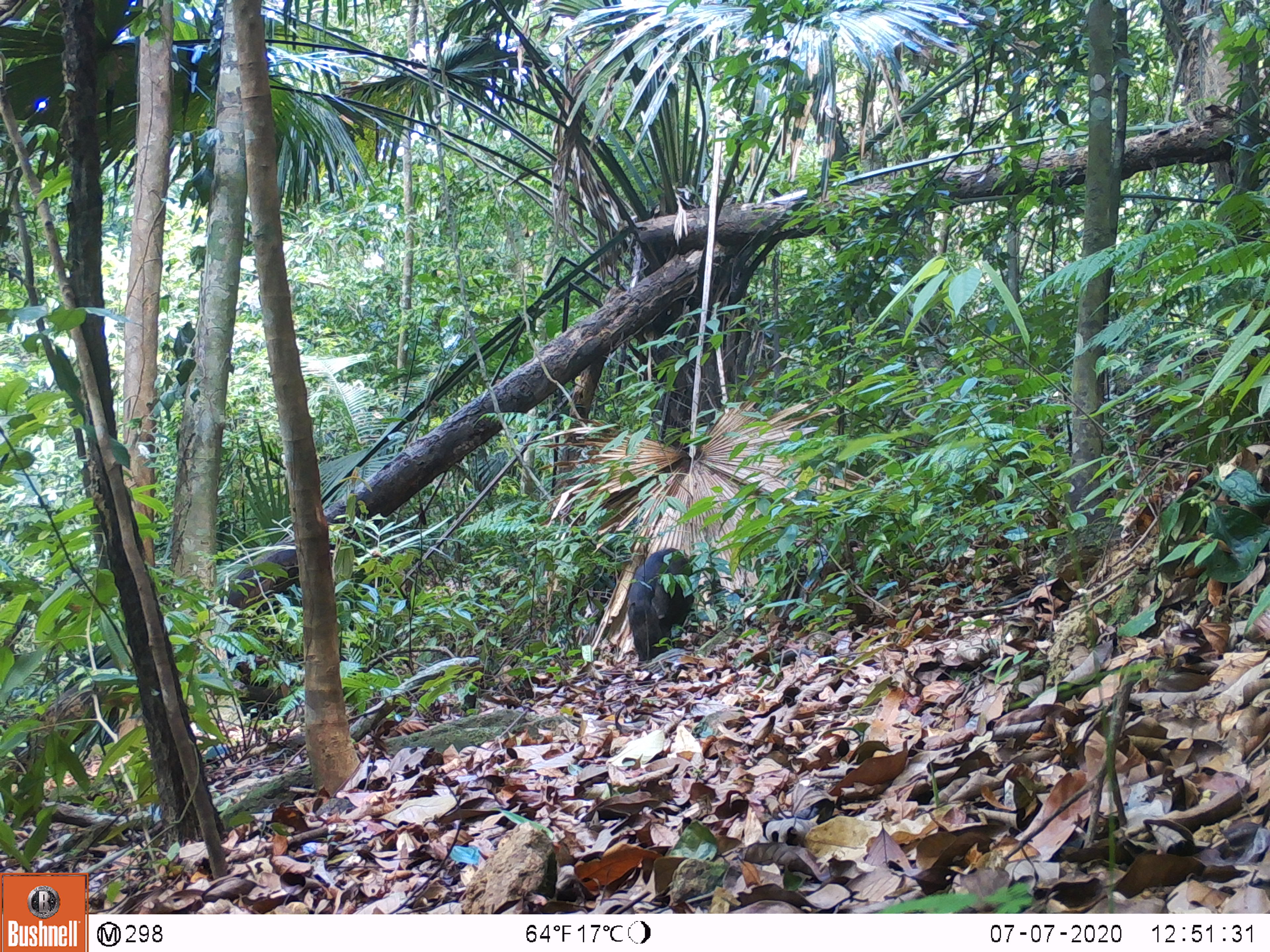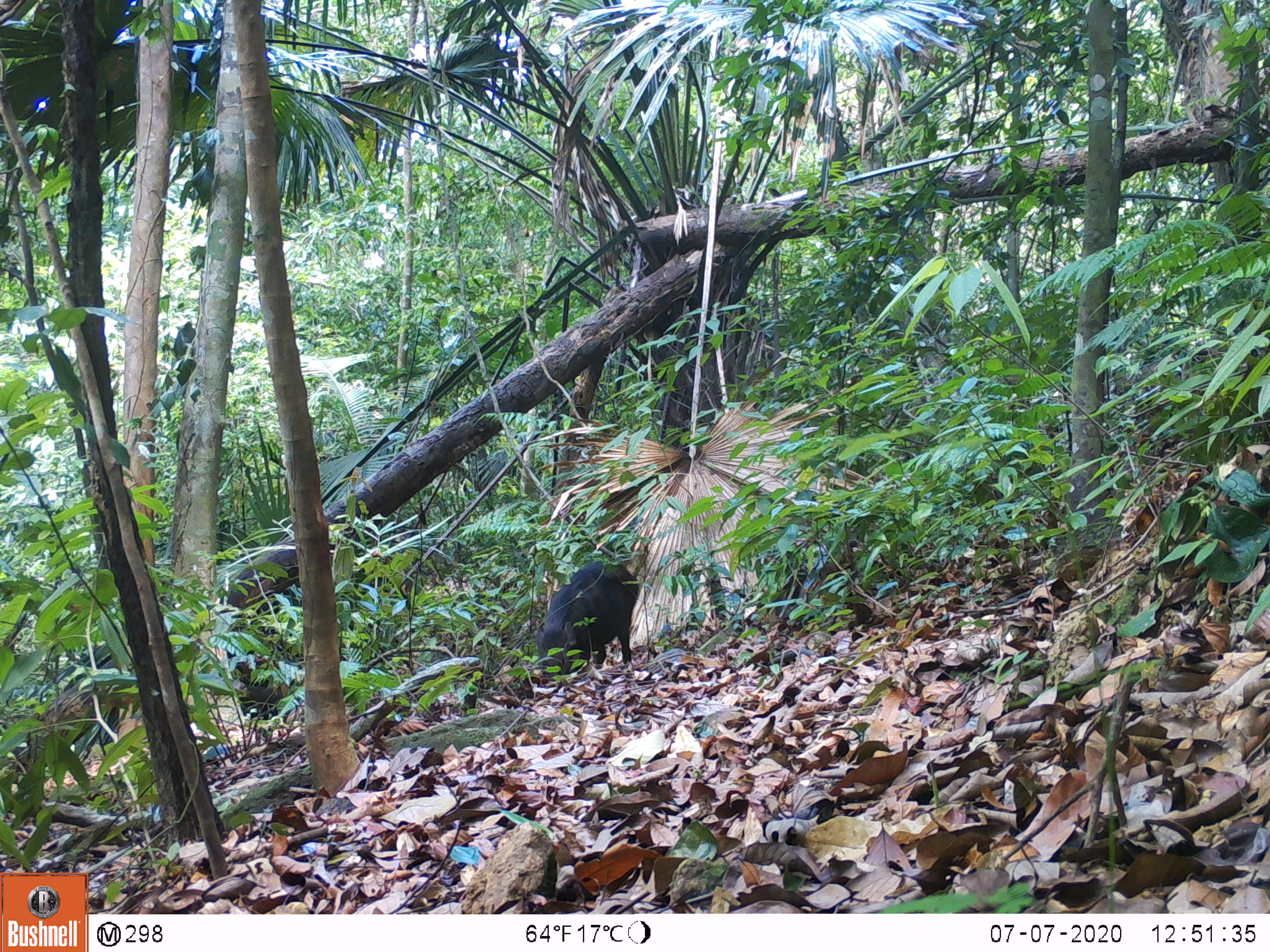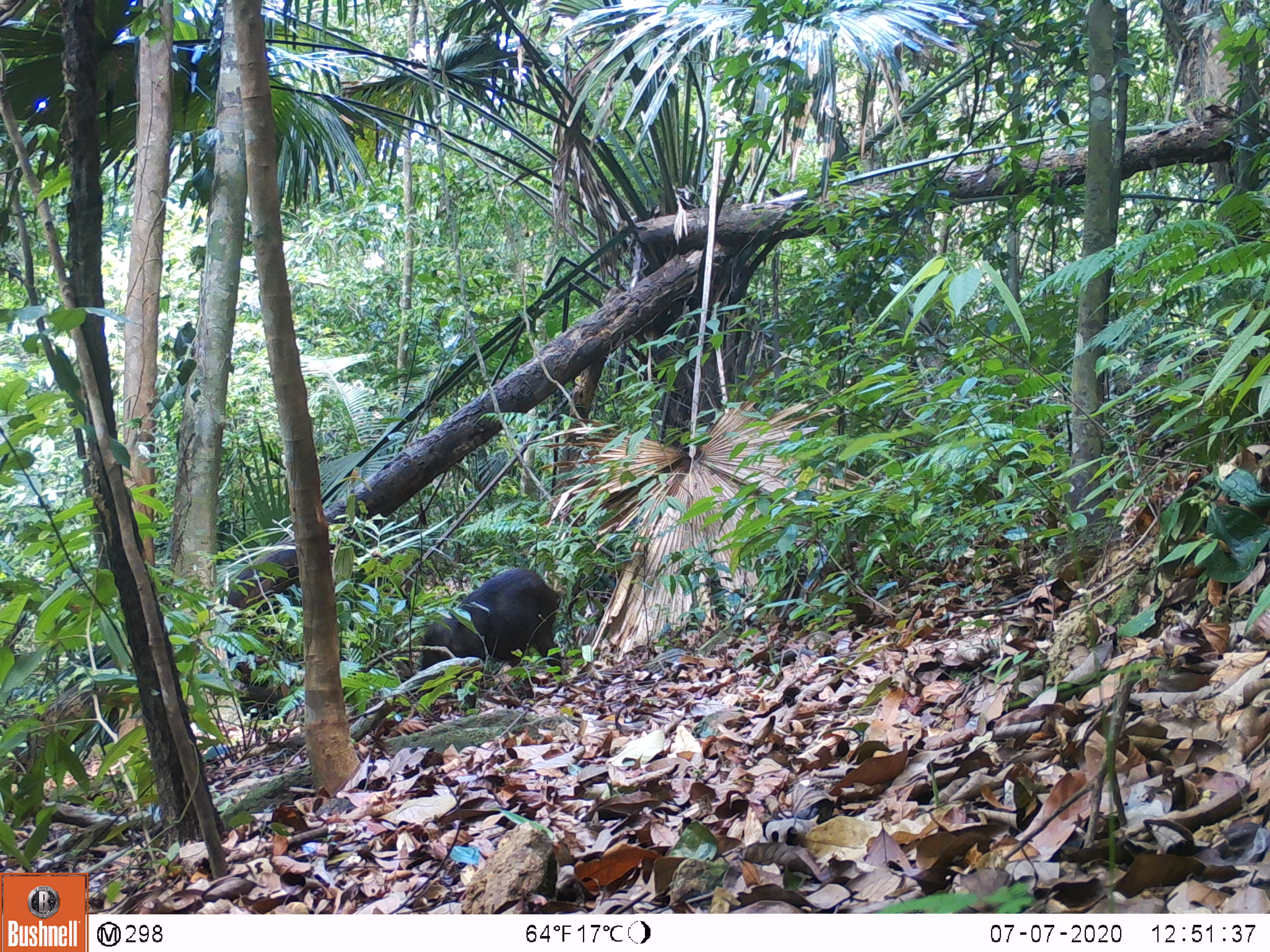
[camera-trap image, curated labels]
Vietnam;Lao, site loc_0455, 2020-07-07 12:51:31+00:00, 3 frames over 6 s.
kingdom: Animalia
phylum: Chordata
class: Mammalia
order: Artiodactyla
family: Suidae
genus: Sus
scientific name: Sus scrofa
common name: eurasian wild pig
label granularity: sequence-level